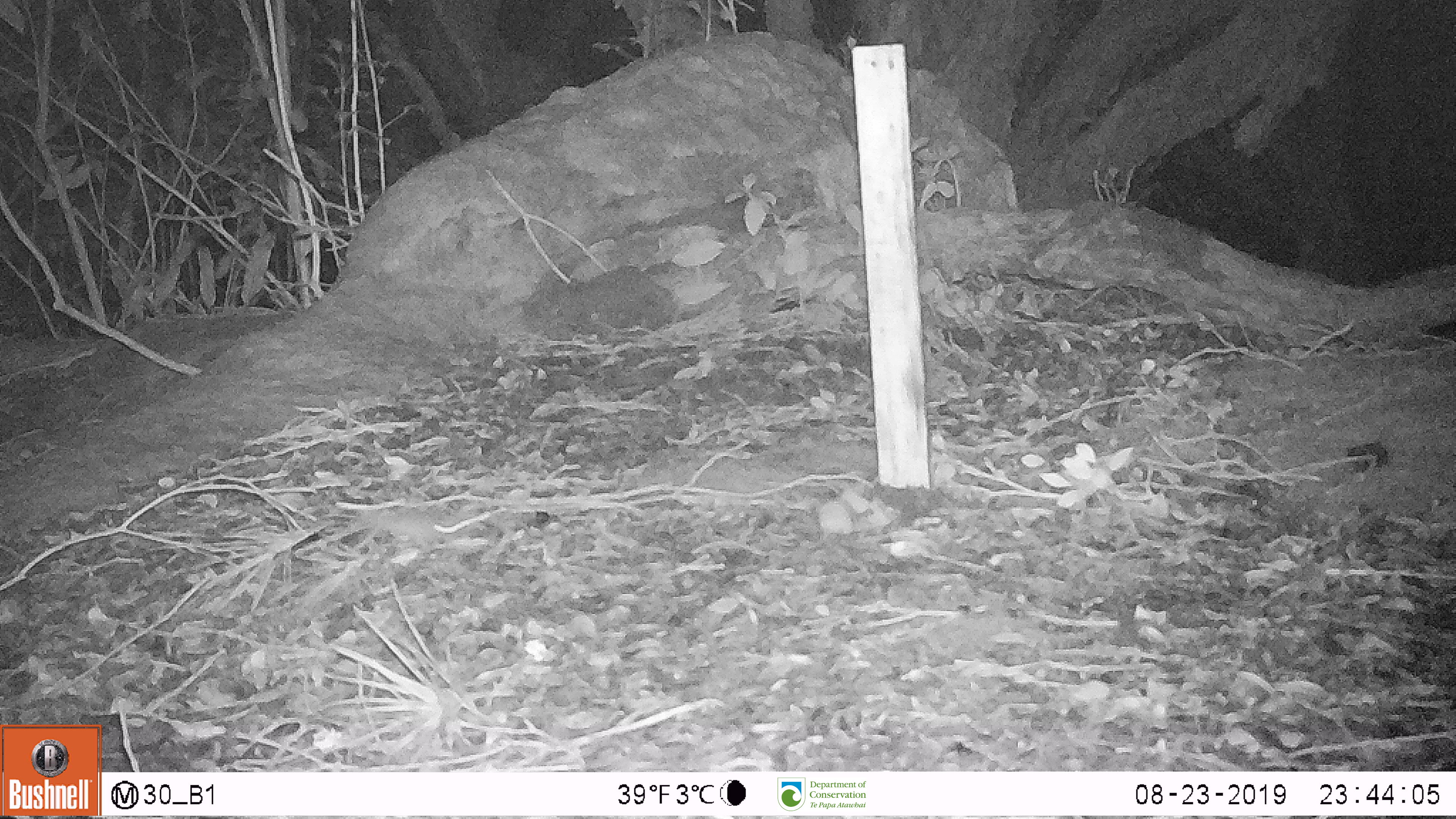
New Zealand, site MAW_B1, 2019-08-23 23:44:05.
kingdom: Animalia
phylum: Chordata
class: Mammalia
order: Rodentia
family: Muridae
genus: Mus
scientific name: Mus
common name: mouse